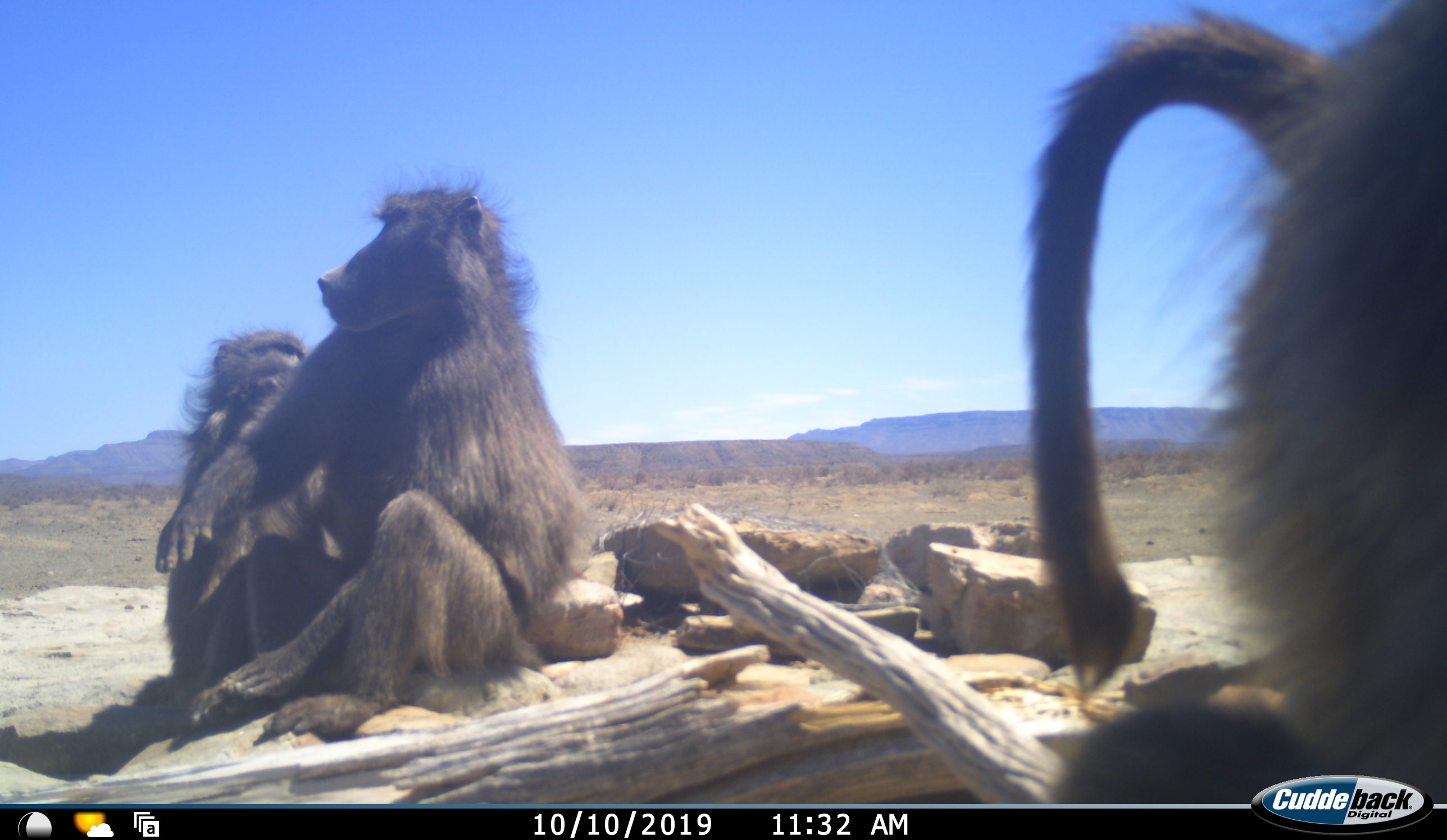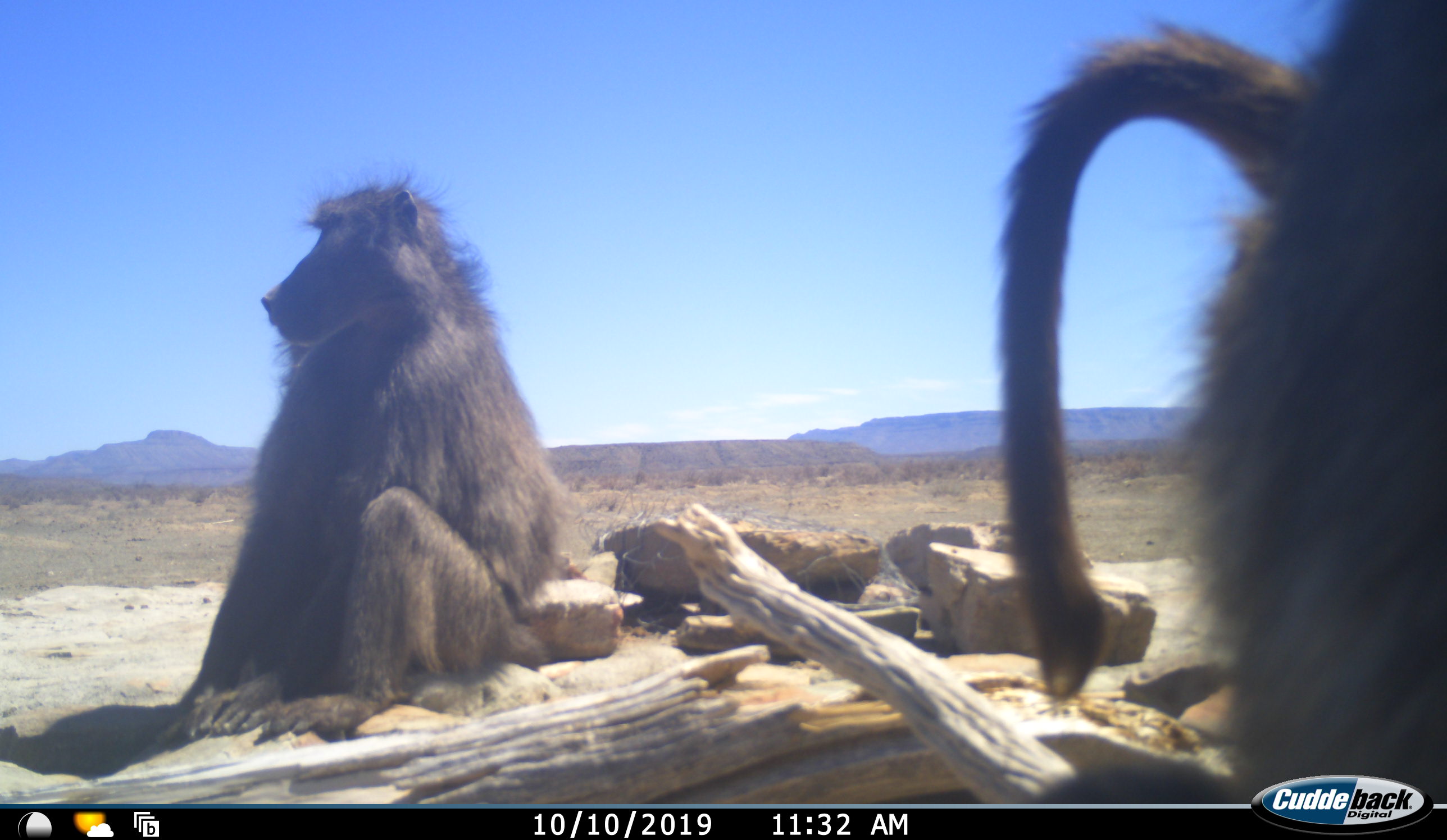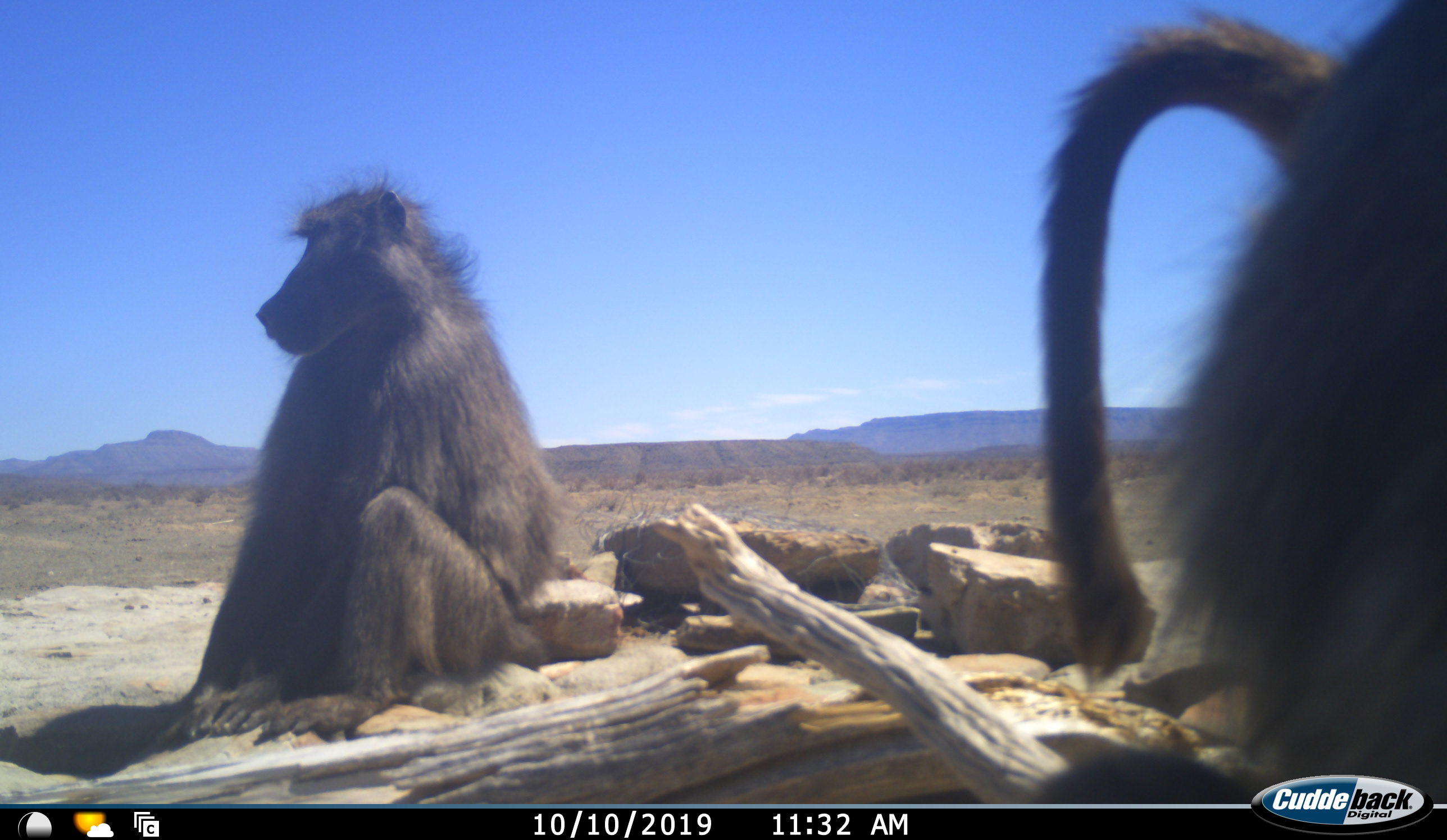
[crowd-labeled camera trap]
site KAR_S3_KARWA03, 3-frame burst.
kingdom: Animalia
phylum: Chordata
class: Mammalia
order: Primates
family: Cercopithecidae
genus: Papio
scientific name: Papio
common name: baboon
Baboon (Papio), count 3. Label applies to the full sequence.